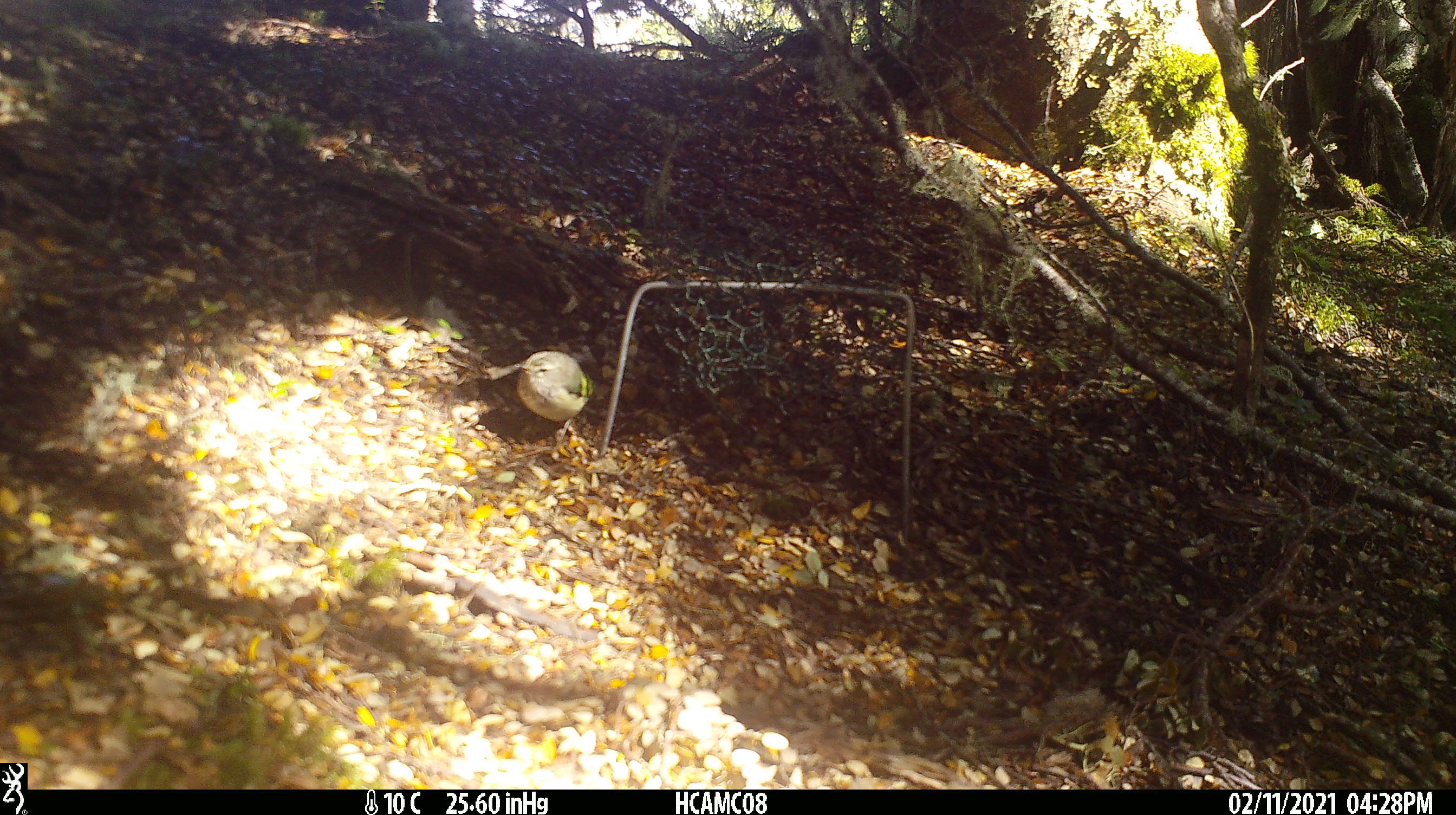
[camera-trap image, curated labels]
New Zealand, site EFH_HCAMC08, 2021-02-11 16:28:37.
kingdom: Animalia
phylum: Chordata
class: Aves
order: Passeriformes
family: Acanthisittidae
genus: Acanthisitta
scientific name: Acanthisitta chloris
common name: rifleman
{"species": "rifleman (Acanthisitta chloris)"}